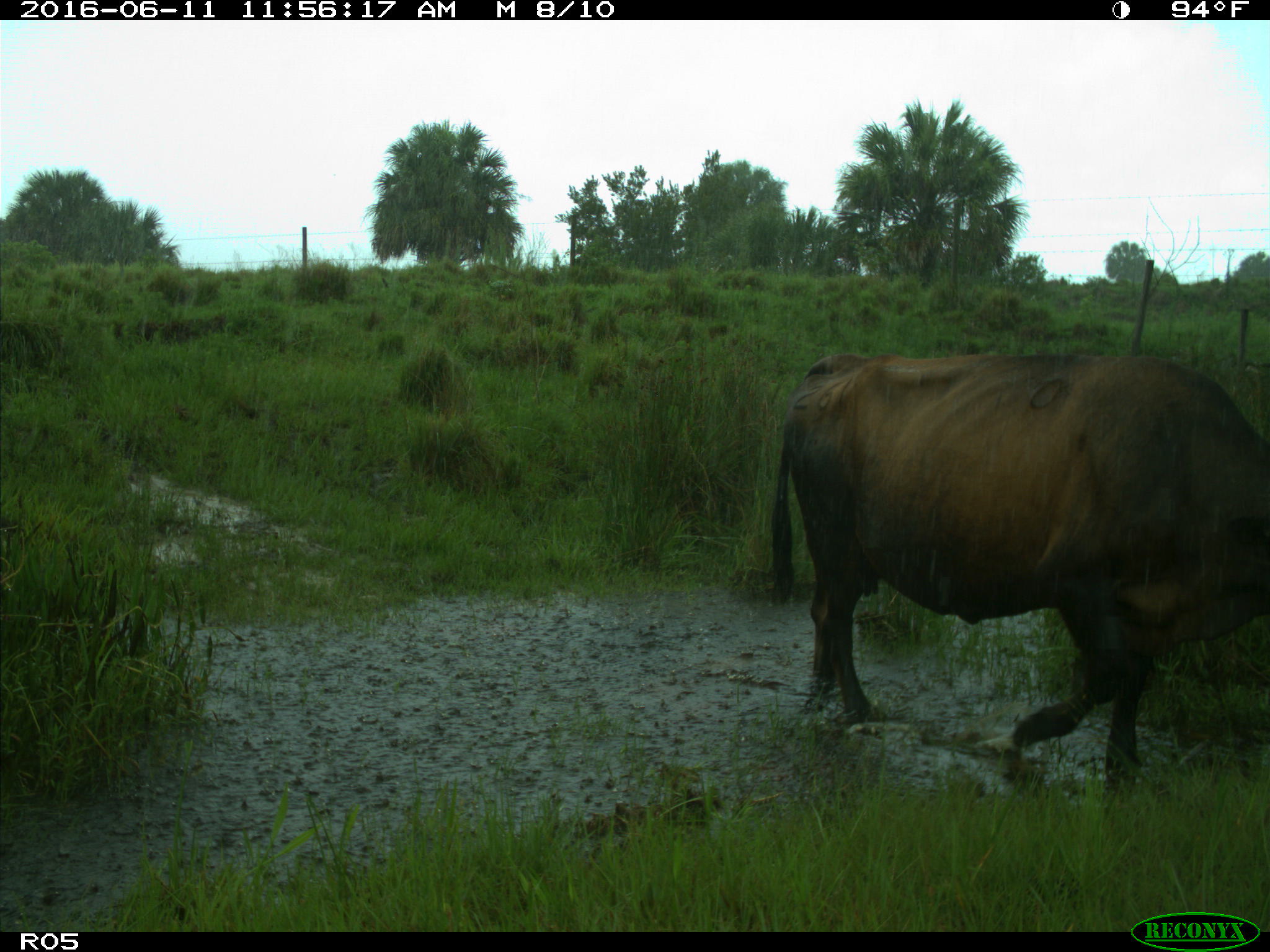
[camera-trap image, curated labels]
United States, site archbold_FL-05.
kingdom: Animalia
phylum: Chordata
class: Mammalia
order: Artiodactyla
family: Bovidae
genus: Bos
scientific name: Bos taurus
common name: domestic cow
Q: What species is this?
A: Bos taurus (domestic cow).